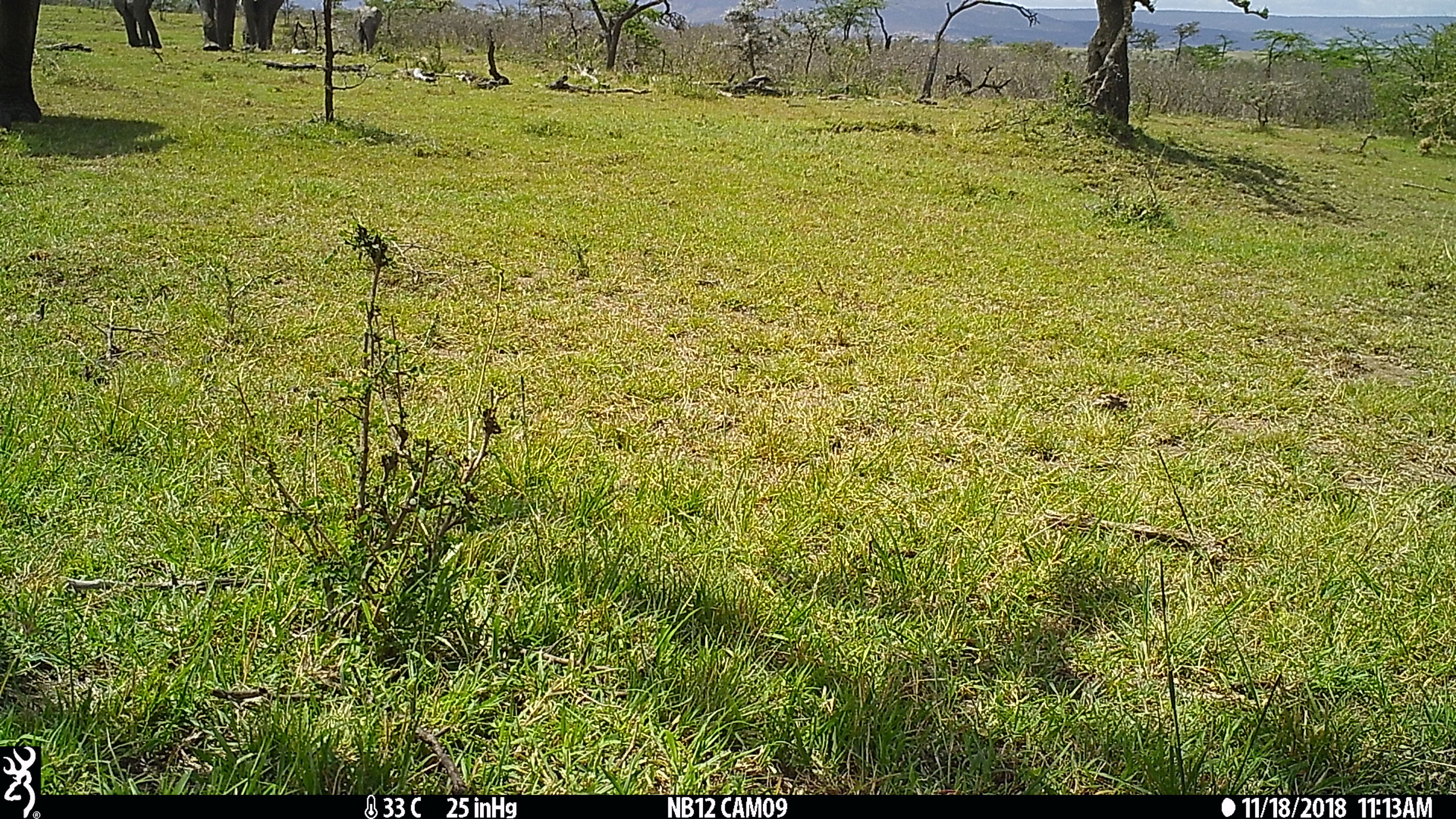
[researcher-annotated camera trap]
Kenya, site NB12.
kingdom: Animalia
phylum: Chordata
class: Mammalia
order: Proboscidea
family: Elephantidae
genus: Loxodonta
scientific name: Loxodonta africana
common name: elephant